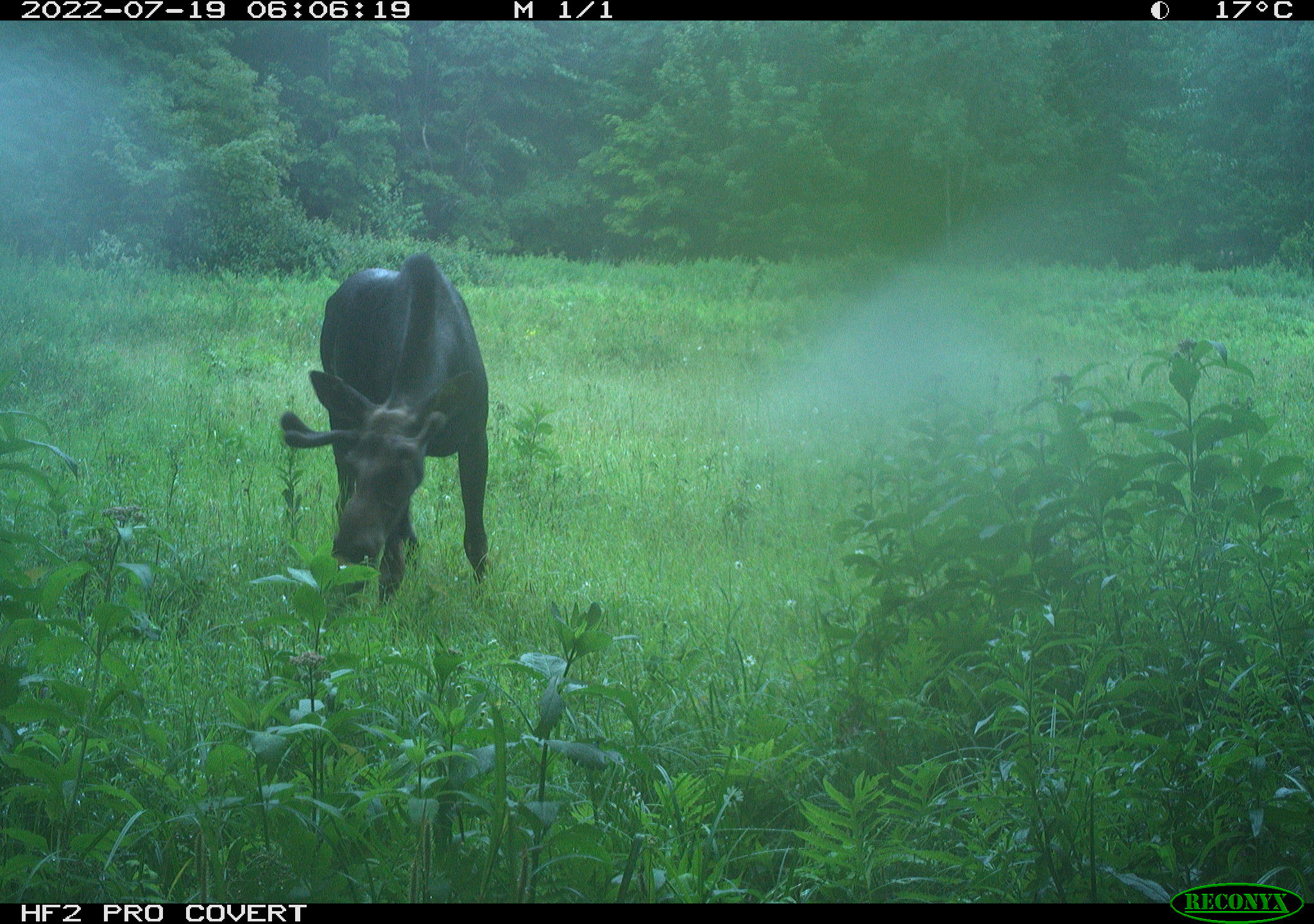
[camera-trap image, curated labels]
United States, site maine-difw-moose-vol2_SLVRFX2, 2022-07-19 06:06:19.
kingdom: Animalia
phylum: Chordata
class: Mammalia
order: Artiodactyla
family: Cervidae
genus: Alces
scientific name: Alces alces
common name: moose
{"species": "moose (Alces alces)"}